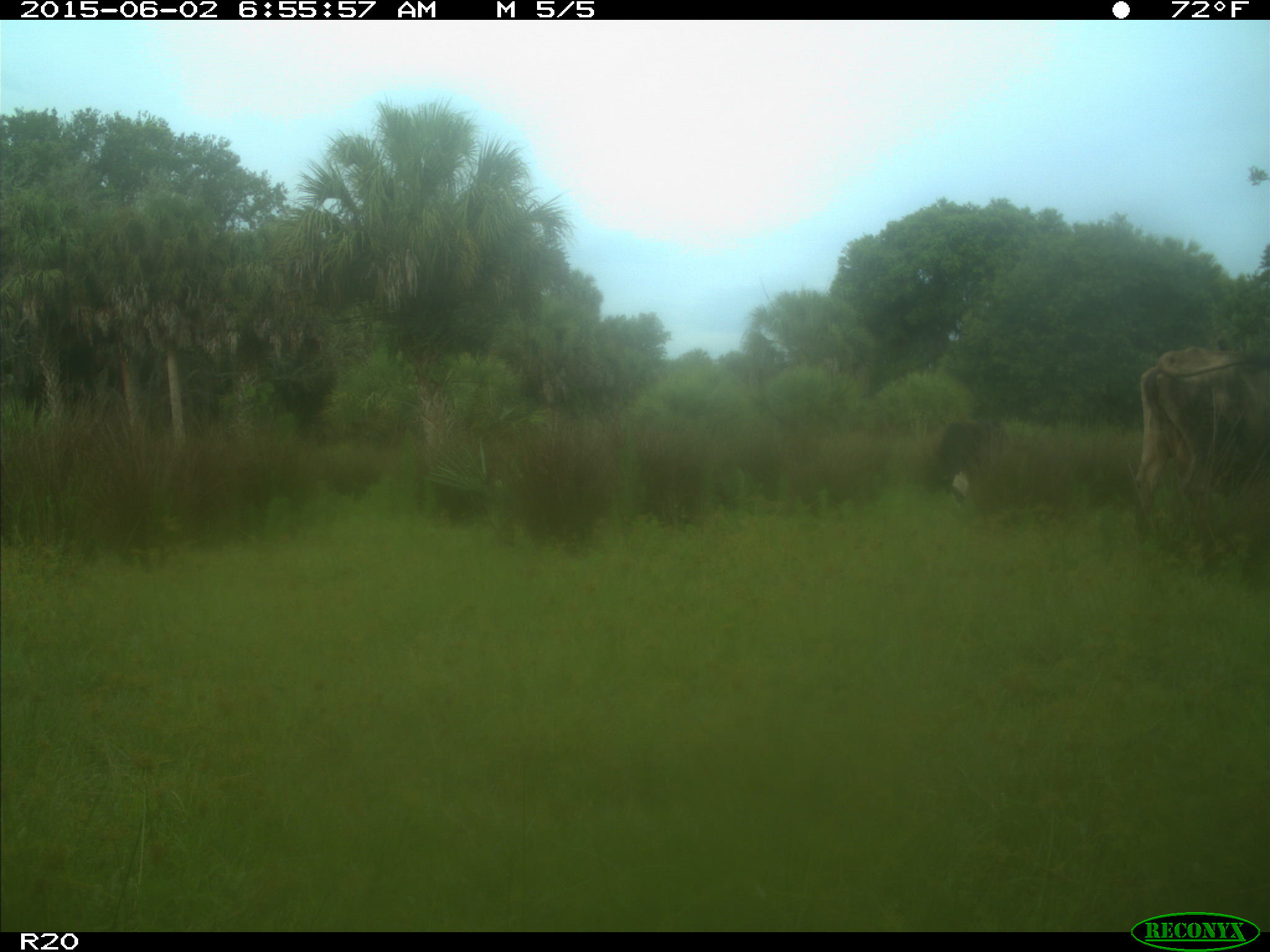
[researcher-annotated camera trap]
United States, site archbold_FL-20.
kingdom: Animalia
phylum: Chordata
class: Mammalia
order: Artiodactyla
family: Bovidae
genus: Bos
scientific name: Bos taurus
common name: domestic cow